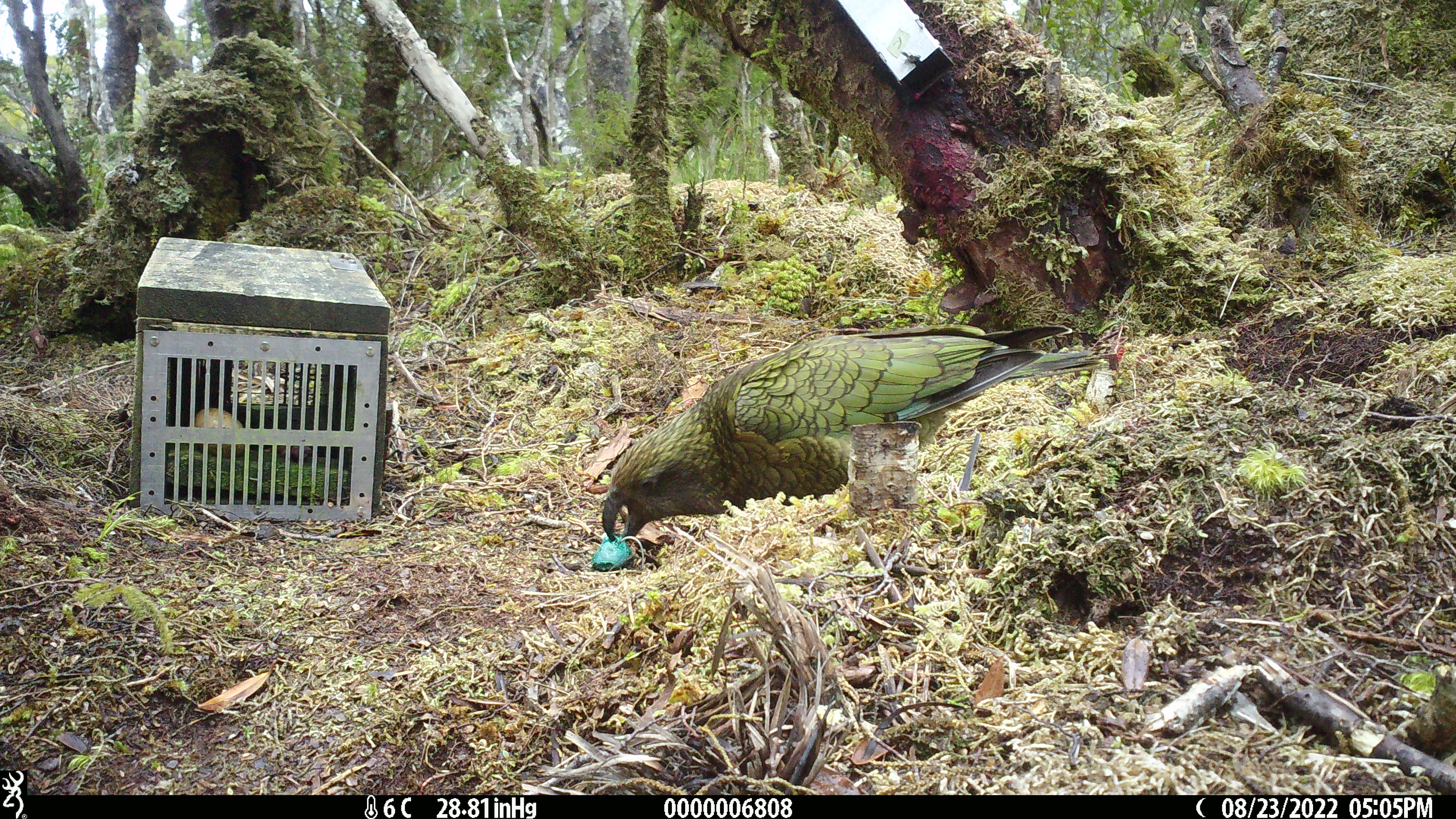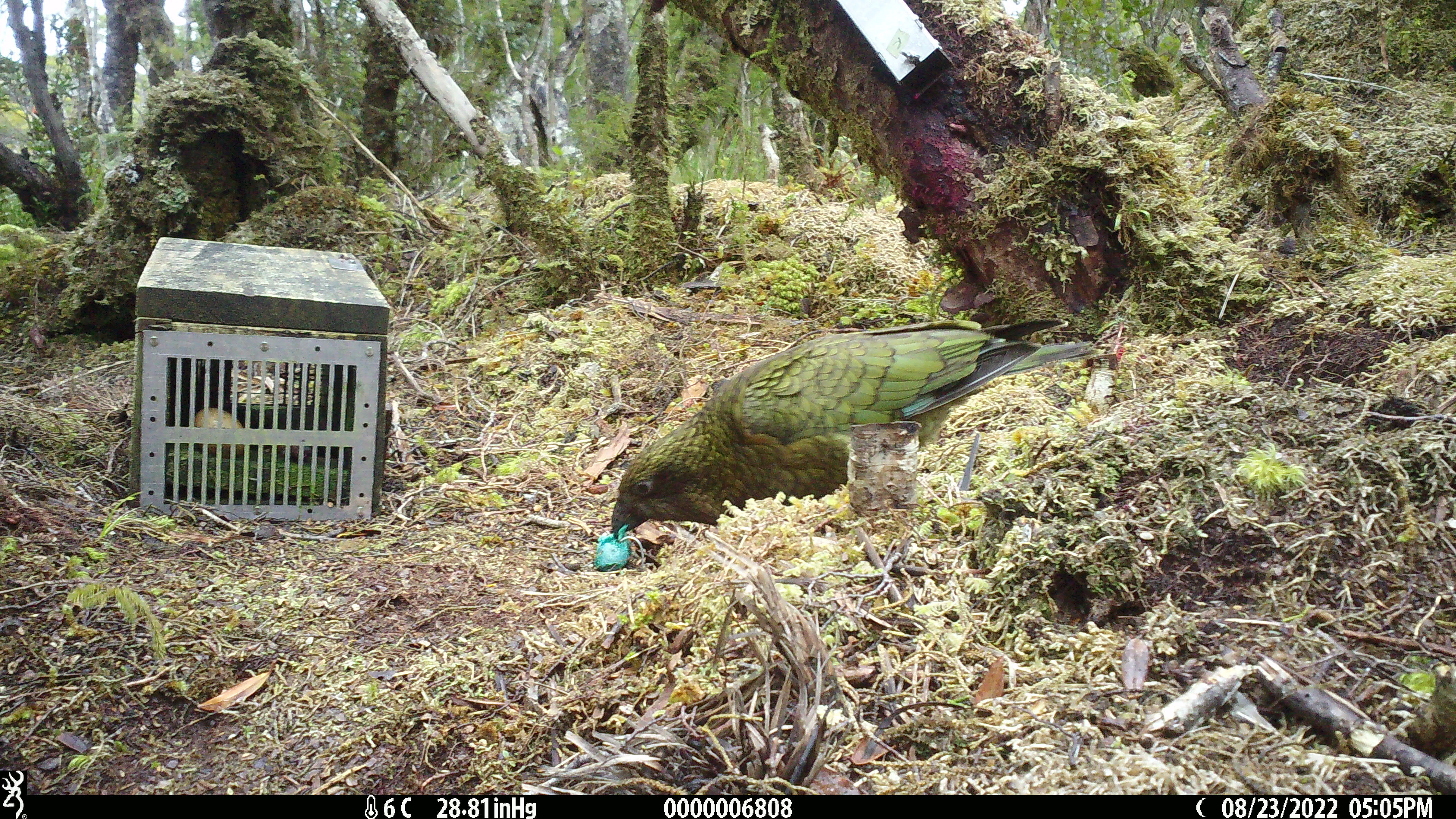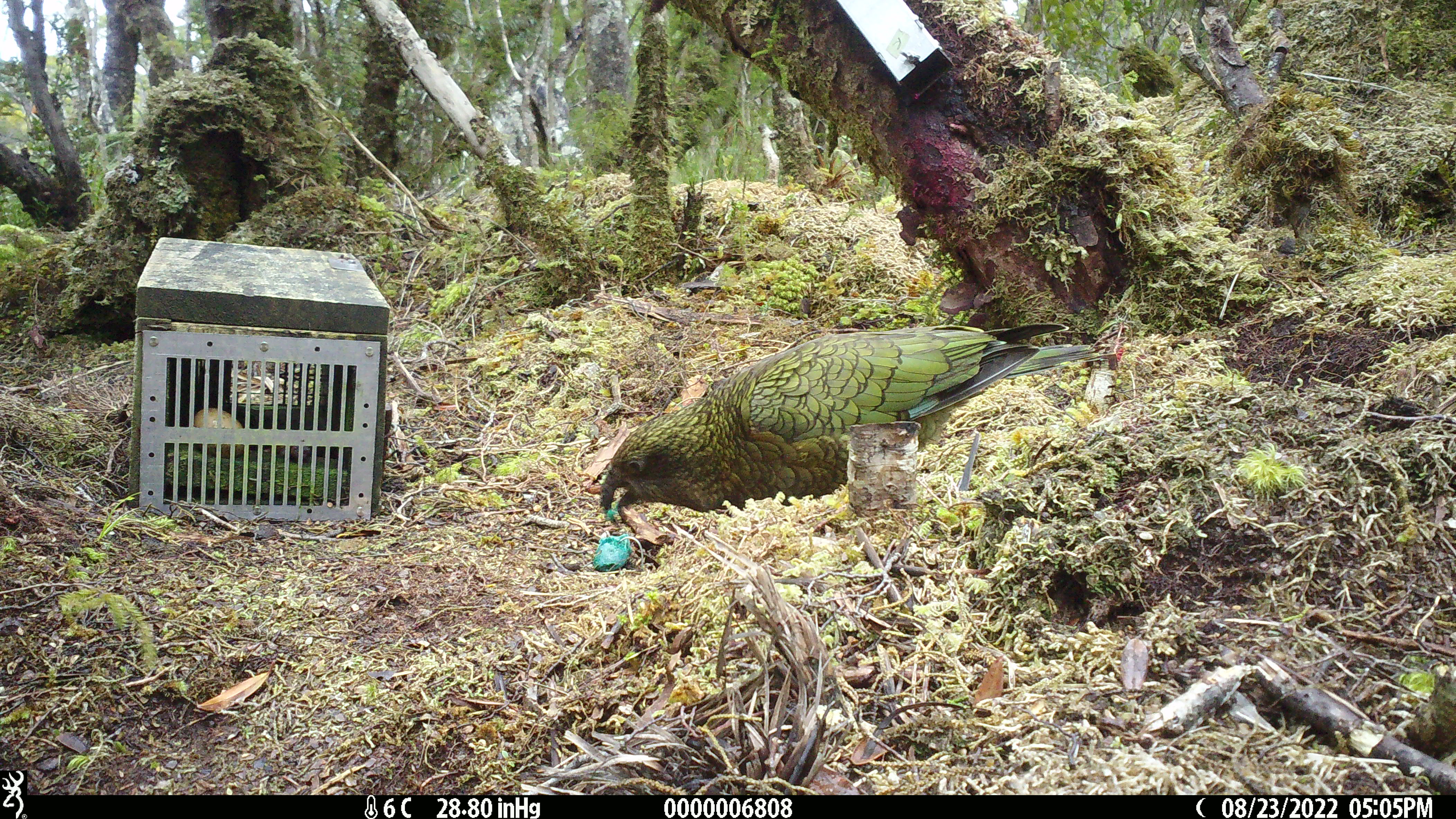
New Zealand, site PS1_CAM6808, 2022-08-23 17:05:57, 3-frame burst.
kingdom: Animalia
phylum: Chordata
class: Aves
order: Psittaciformes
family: Strigopidae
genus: Nestor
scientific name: Nestor notabilis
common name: kea